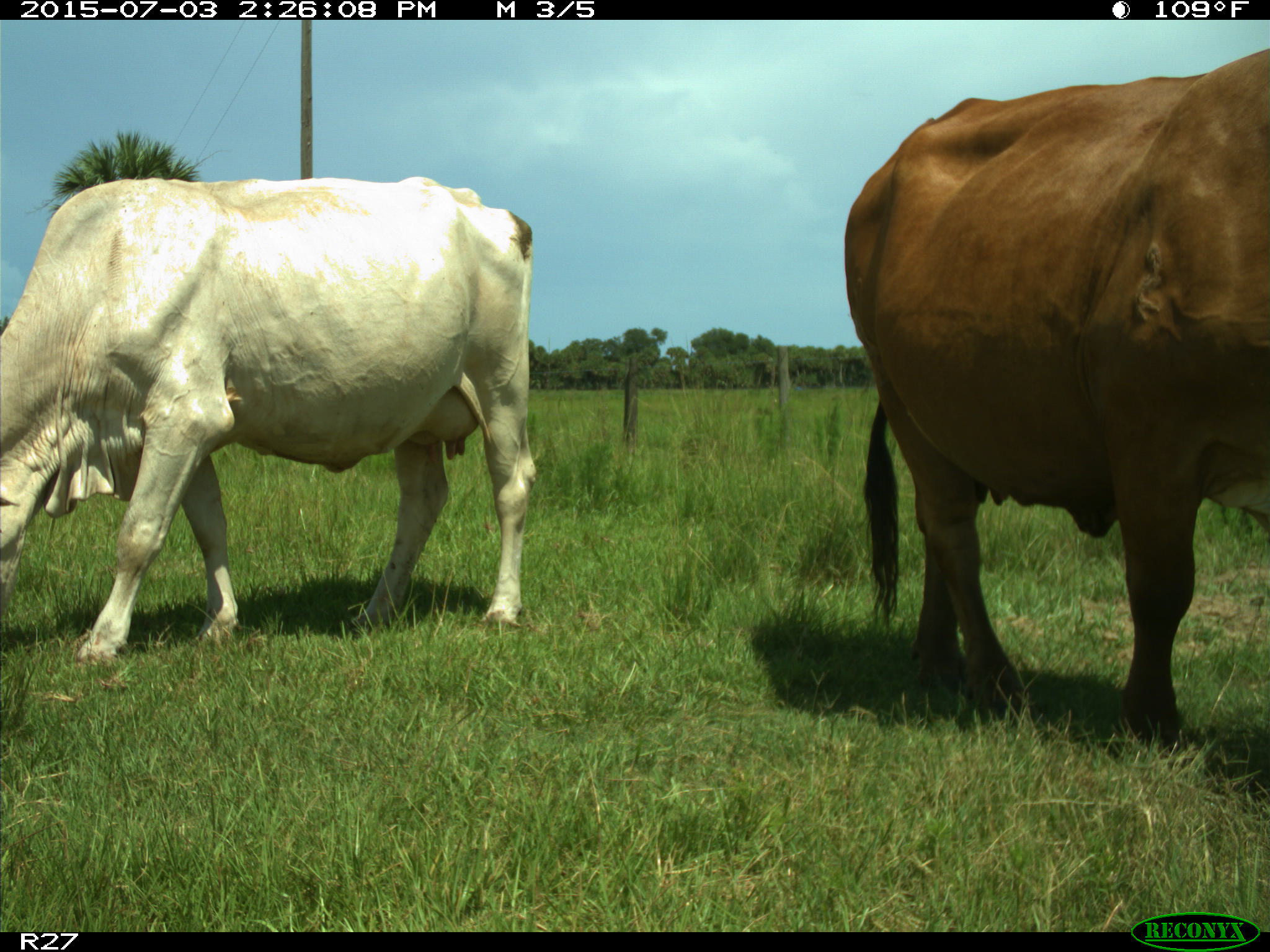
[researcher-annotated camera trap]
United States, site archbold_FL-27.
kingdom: Animalia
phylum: Chordata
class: Mammalia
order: Artiodactyla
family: Bovidae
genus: Bos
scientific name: Bos taurus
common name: domestic cow